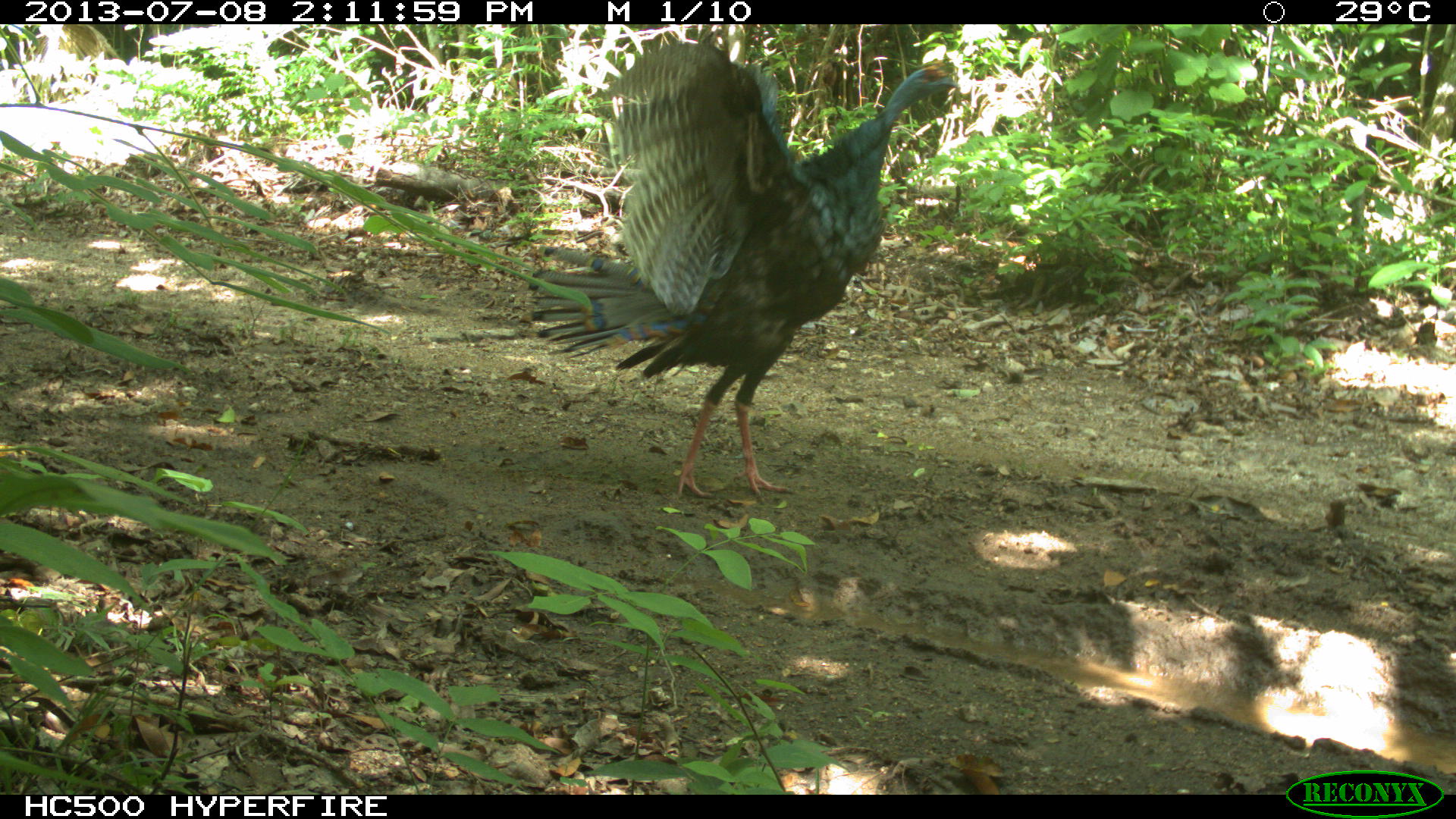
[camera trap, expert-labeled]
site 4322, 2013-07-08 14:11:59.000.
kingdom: Animalia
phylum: Chordata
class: Aves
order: Galliformes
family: Phasianidae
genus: Meleagris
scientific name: Meleagris ocellata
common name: ocellated turkey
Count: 1.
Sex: male.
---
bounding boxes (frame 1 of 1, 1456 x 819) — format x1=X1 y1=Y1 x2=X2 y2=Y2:
meleagris ocellata: x1=525 y1=38 x2=960 y2=501